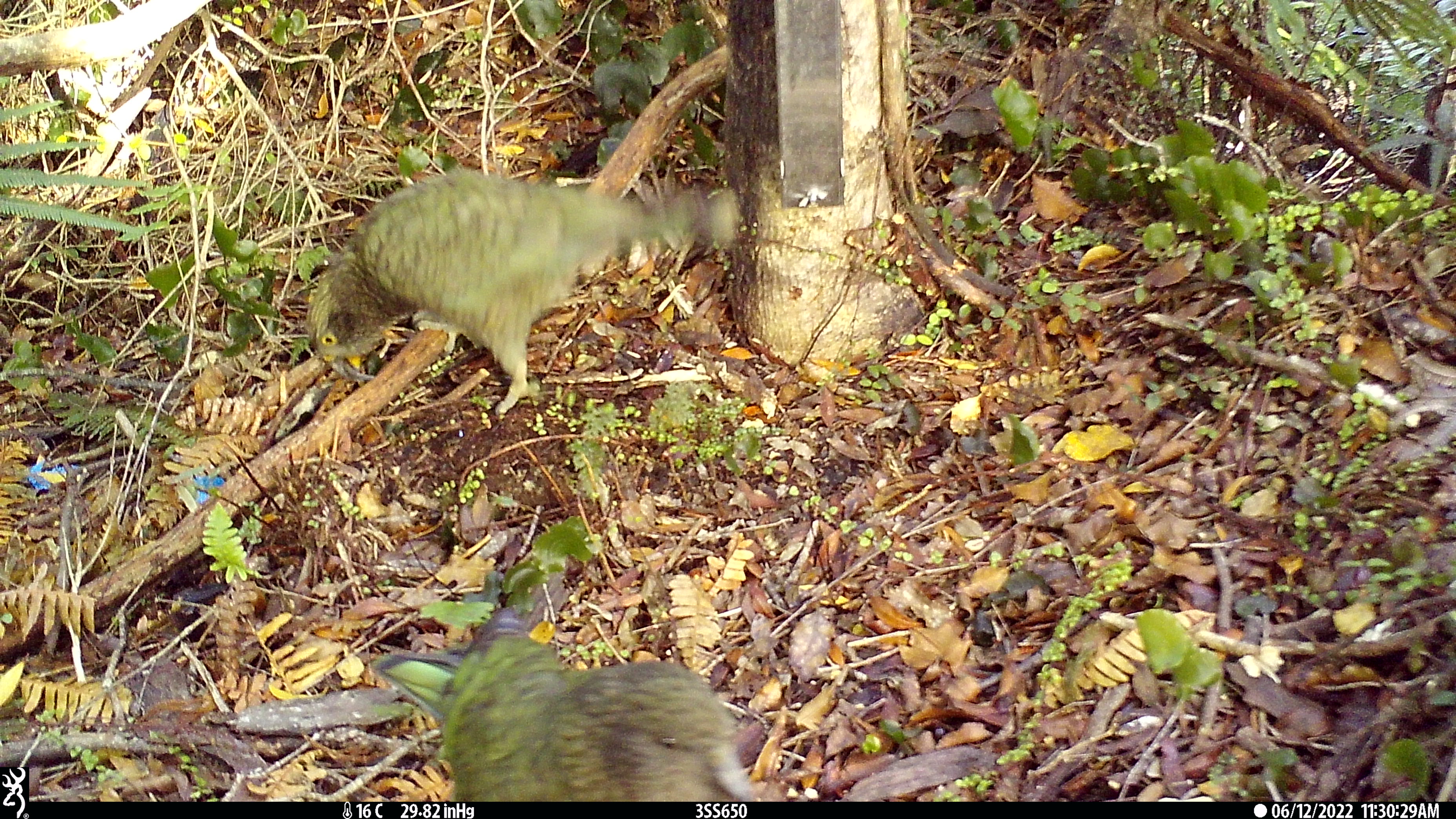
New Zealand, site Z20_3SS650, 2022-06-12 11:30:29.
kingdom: Animalia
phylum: Chordata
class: Aves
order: Psittaciformes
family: Strigopidae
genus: Nestor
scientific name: Nestor notabilis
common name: kea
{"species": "kea (Nestor notabilis)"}